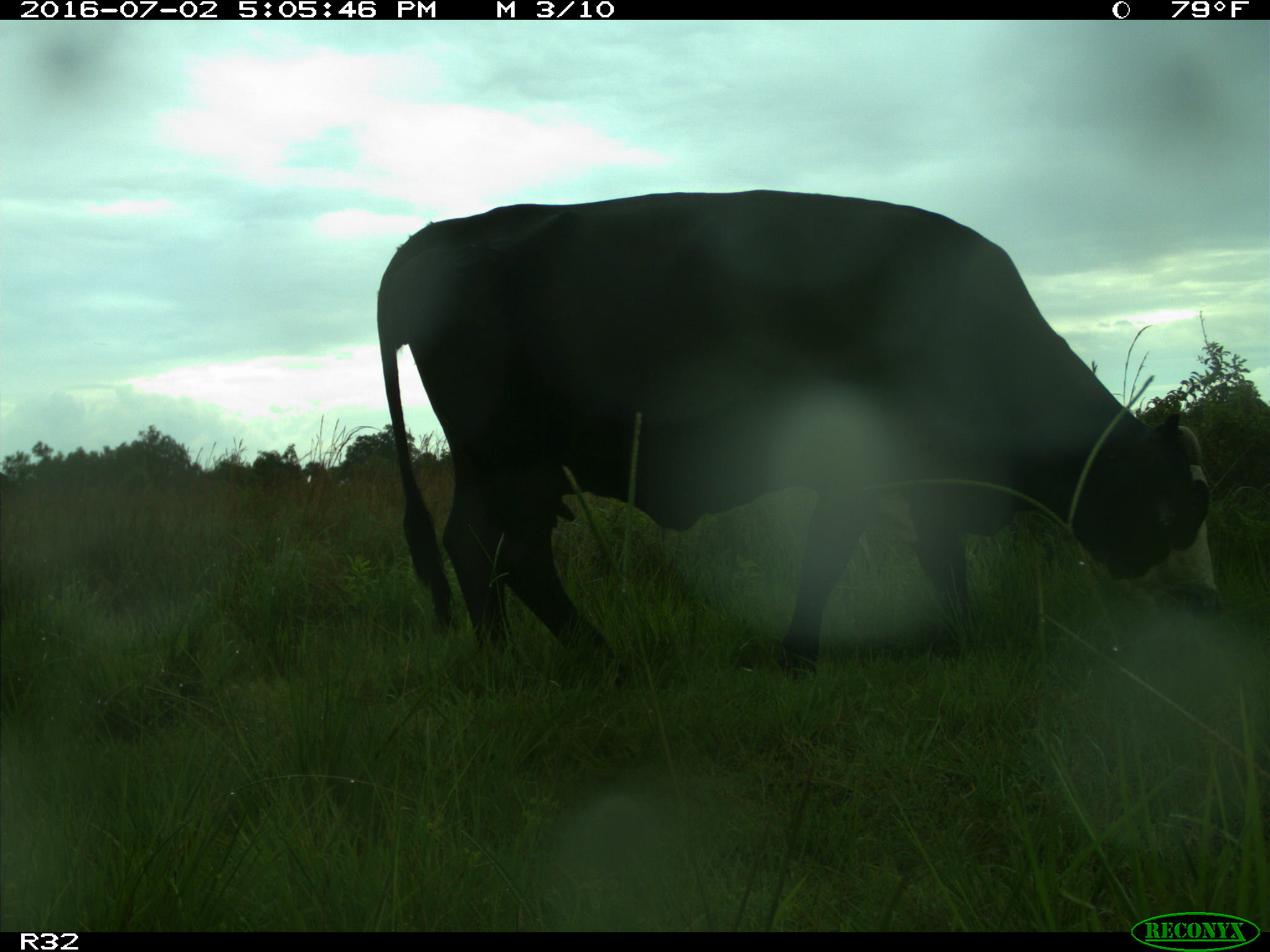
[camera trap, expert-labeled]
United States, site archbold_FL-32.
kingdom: Animalia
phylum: Chordata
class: Mammalia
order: Artiodactyla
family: Bovidae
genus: Bos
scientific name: Bos taurus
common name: domestic cow